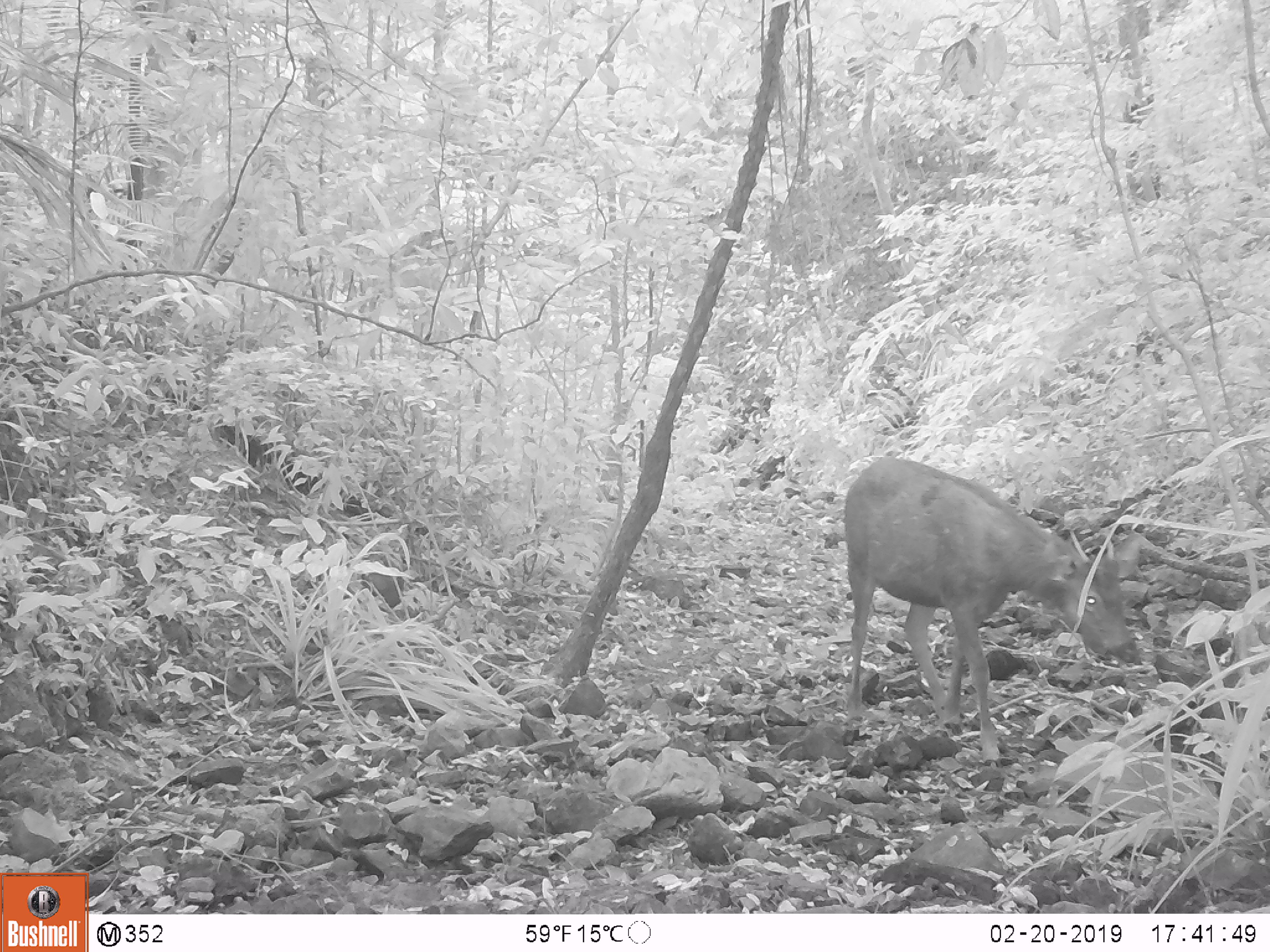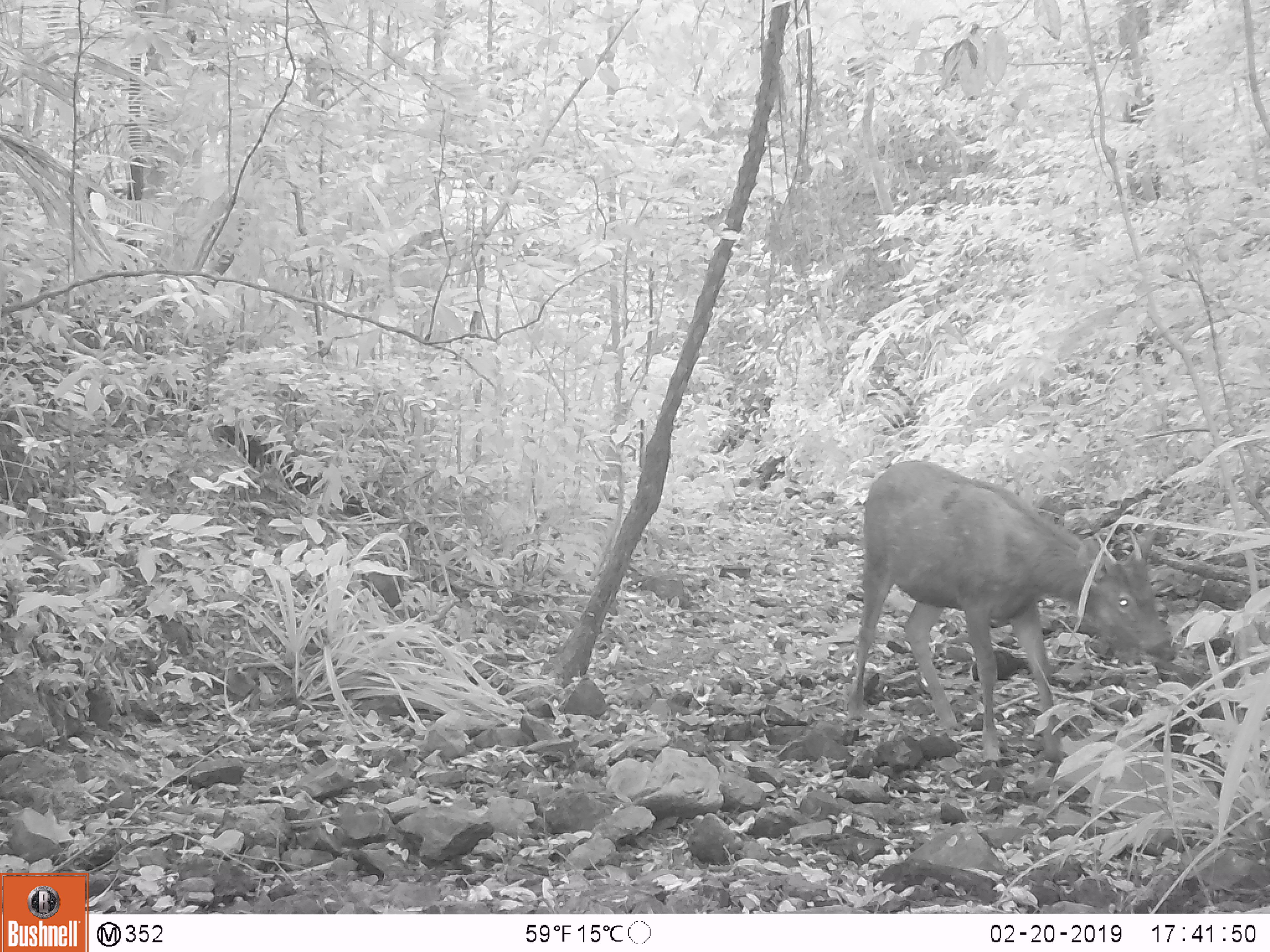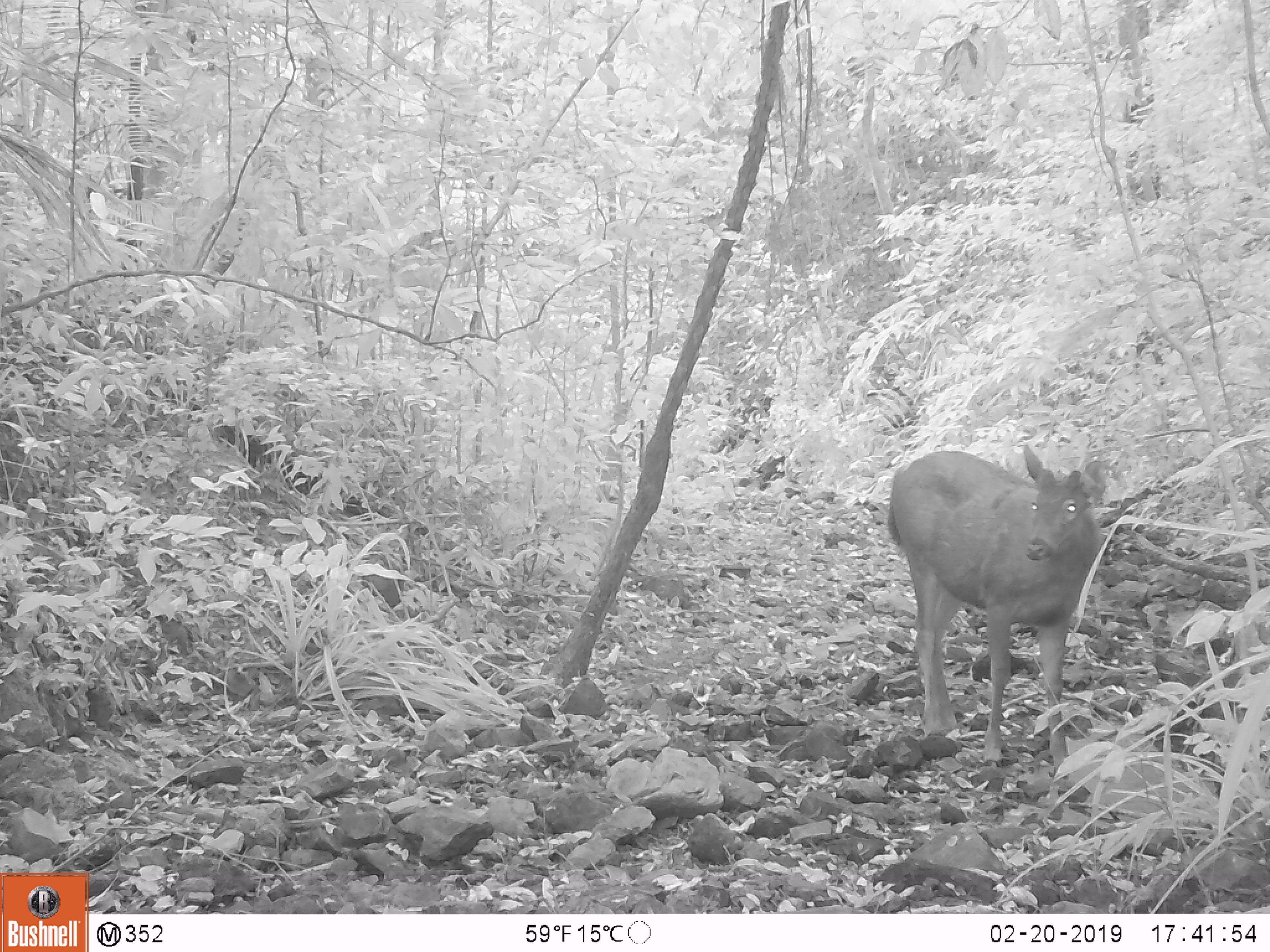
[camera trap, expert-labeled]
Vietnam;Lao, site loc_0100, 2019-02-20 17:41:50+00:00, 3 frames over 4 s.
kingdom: Animalia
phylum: Chordata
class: Mammalia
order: Artiodactyla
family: Cervidae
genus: Rusa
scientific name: Rusa unicolor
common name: sambar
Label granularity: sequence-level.